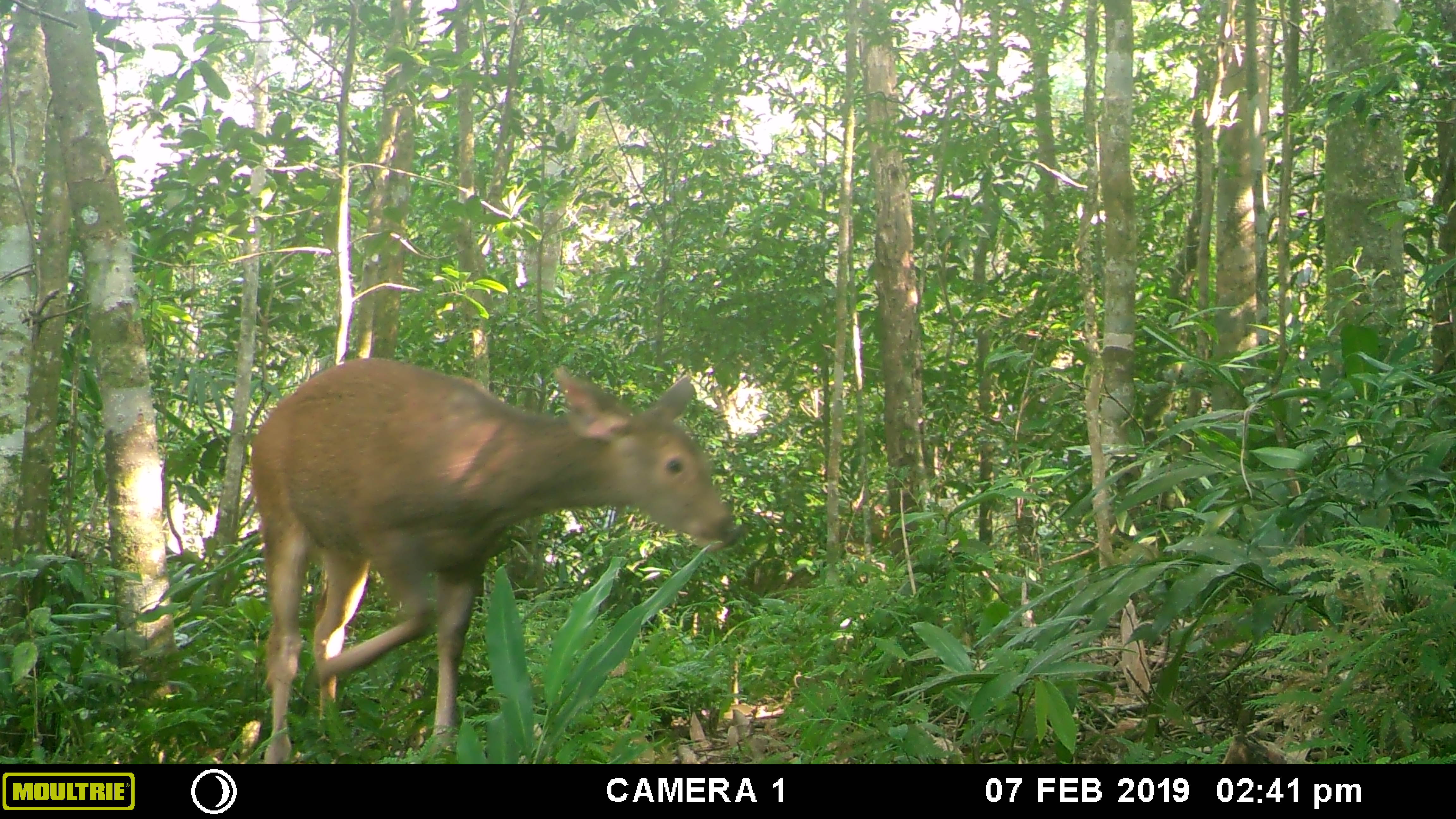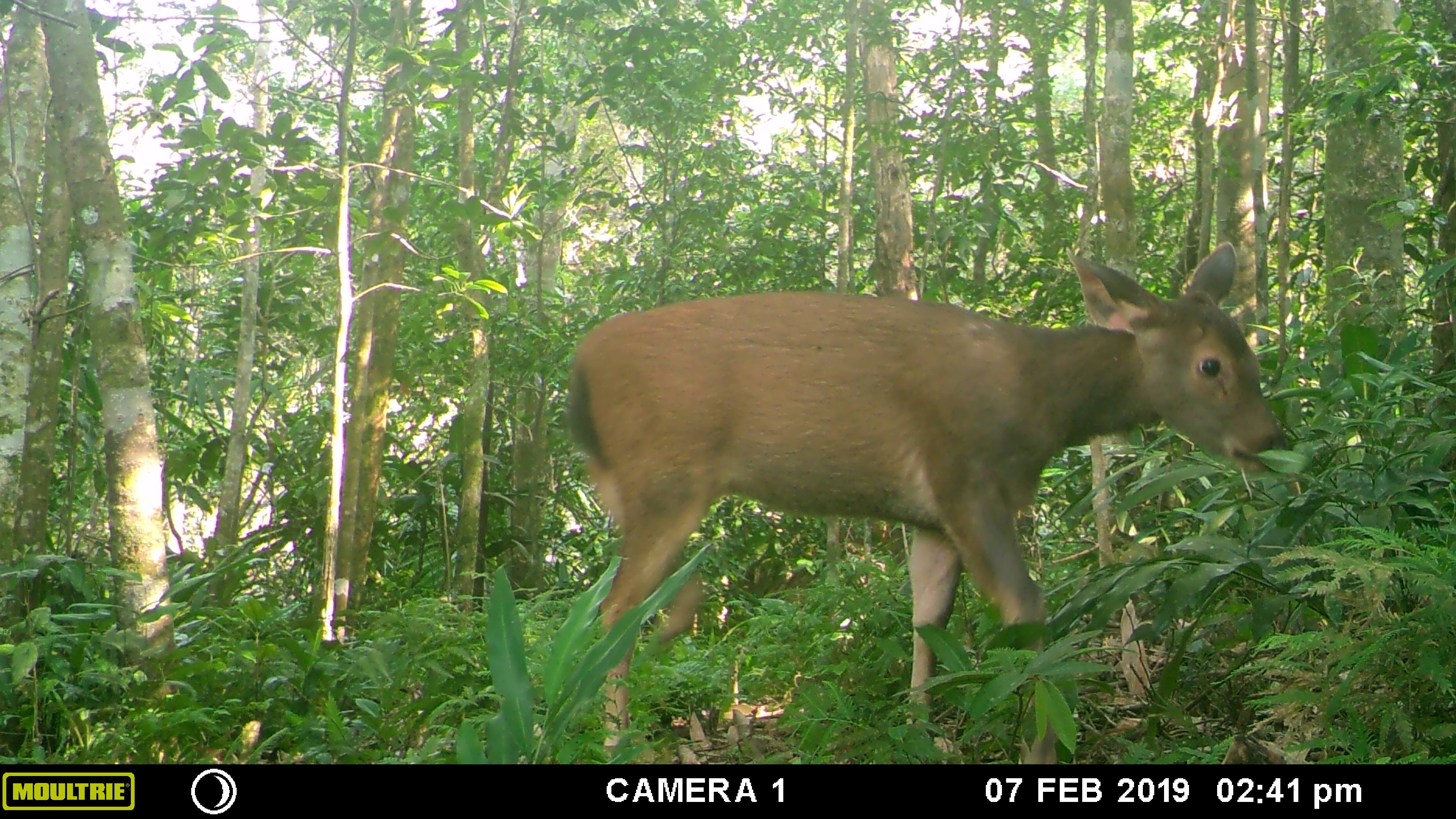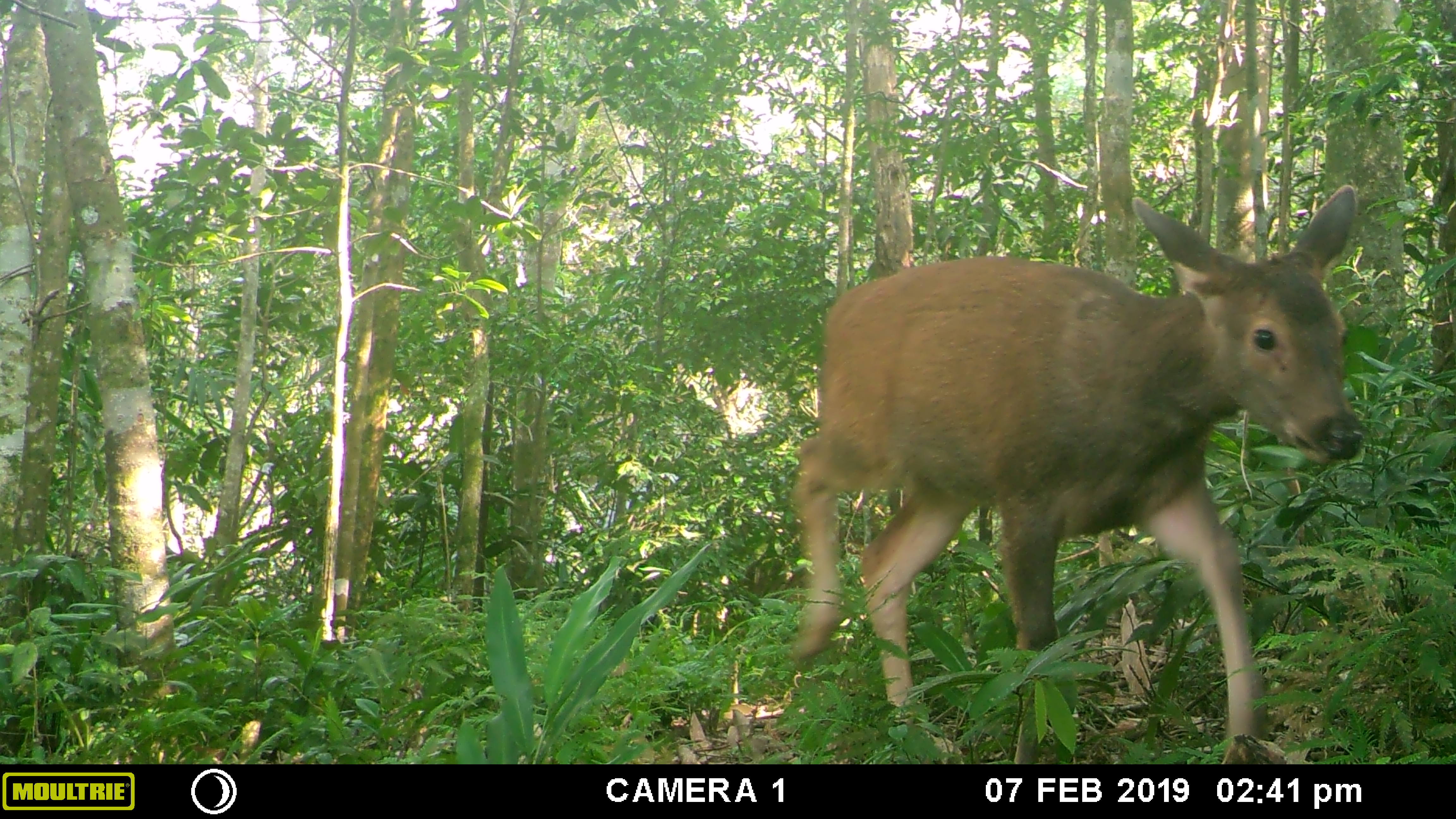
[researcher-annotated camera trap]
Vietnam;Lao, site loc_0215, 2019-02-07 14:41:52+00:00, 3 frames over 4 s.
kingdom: Animalia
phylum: Chordata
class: Mammalia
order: Artiodactyla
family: Cervidae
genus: Rusa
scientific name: Rusa unicolor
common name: sambar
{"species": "sambar (Rusa unicolor)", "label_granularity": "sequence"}